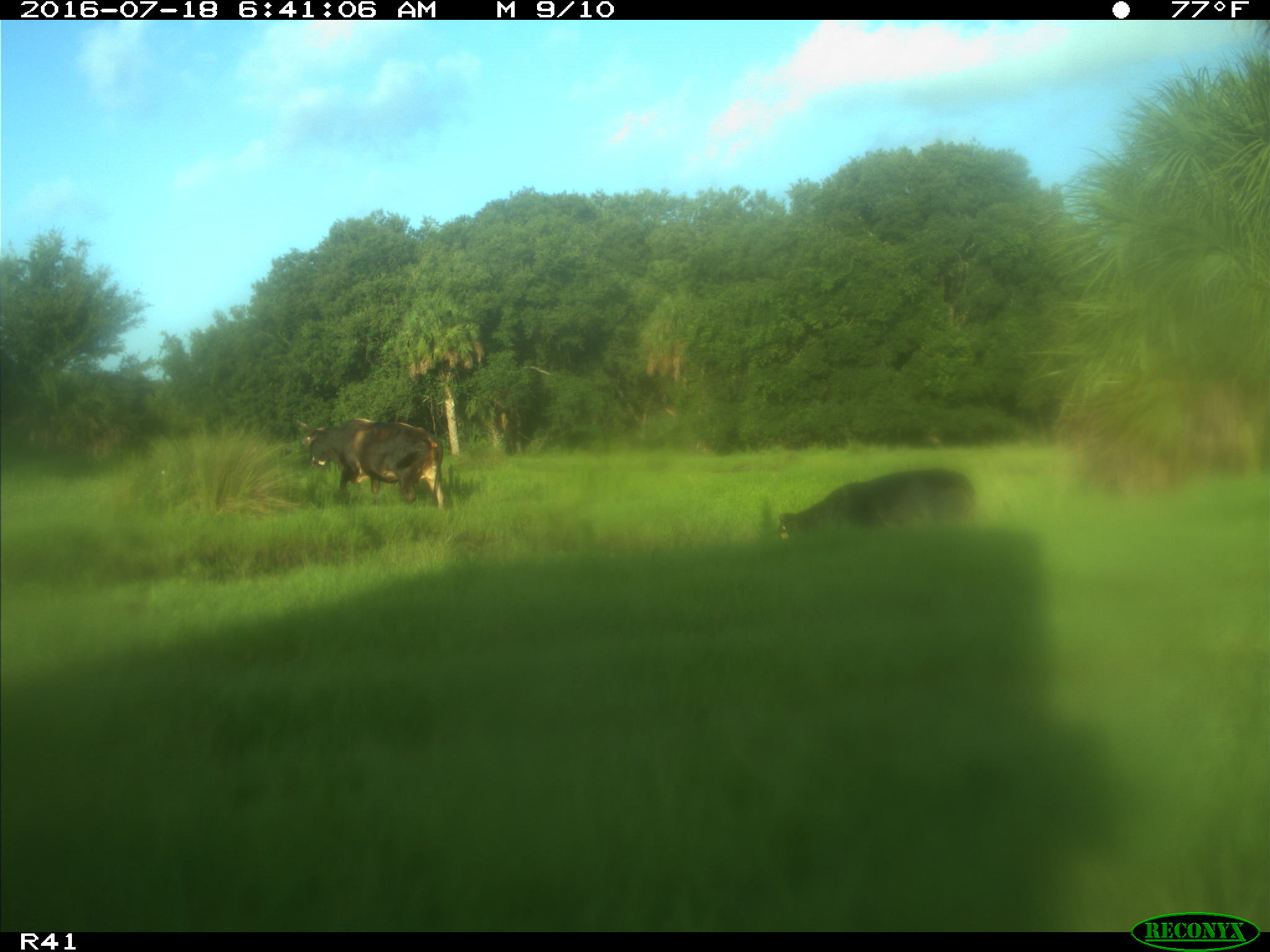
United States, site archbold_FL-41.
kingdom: Animalia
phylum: Chordata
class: Mammalia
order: Artiodactyla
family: Bovidae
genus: Bos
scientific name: Bos taurus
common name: domestic cow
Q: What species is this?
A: Bos taurus (domestic cow).